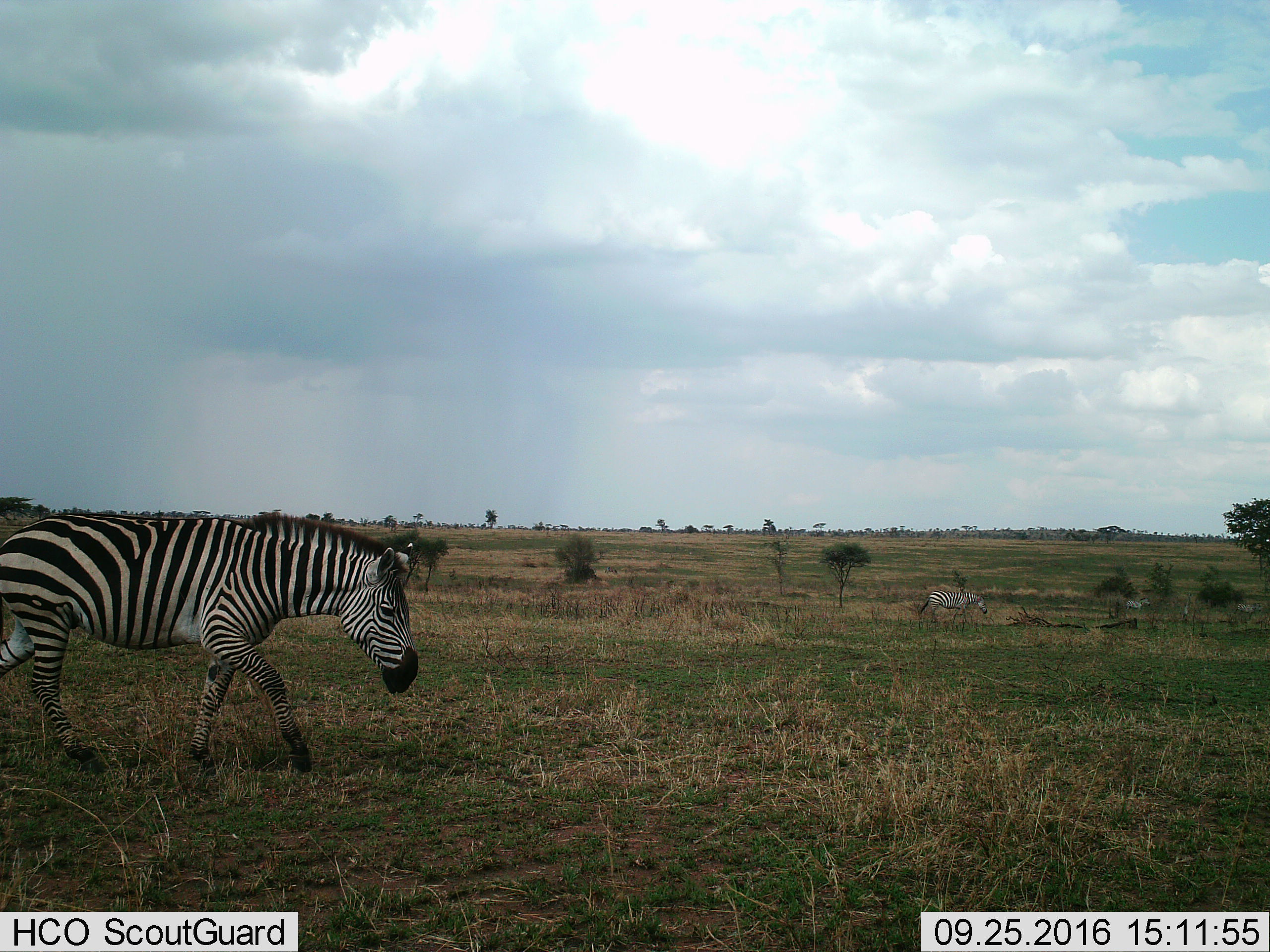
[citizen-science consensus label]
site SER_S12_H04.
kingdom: Animalia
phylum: Chordata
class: Mammalia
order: Perissodactyla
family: Equidae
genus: Equus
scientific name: Equus quagga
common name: plains zebra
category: zebraplains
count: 2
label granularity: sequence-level